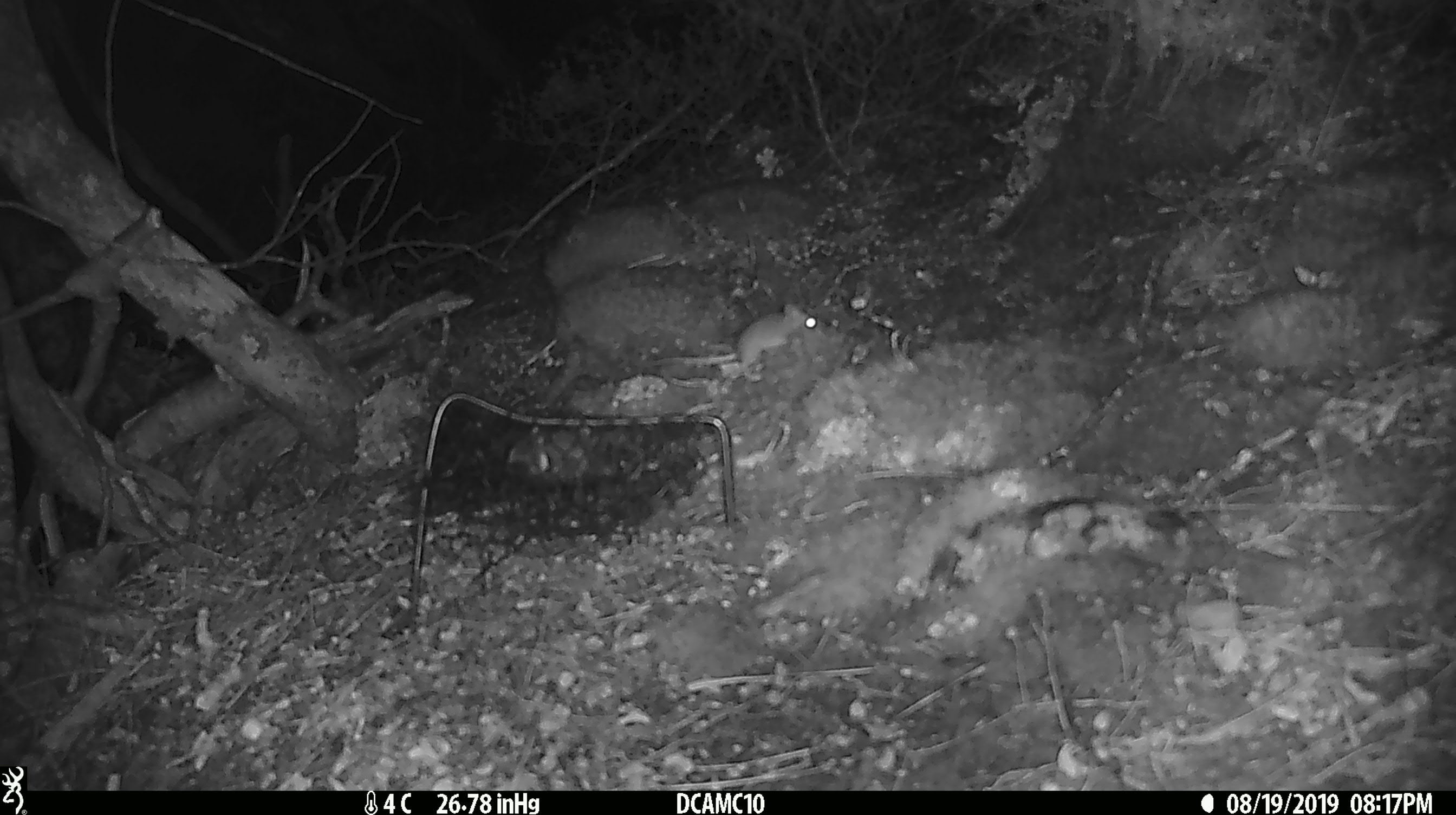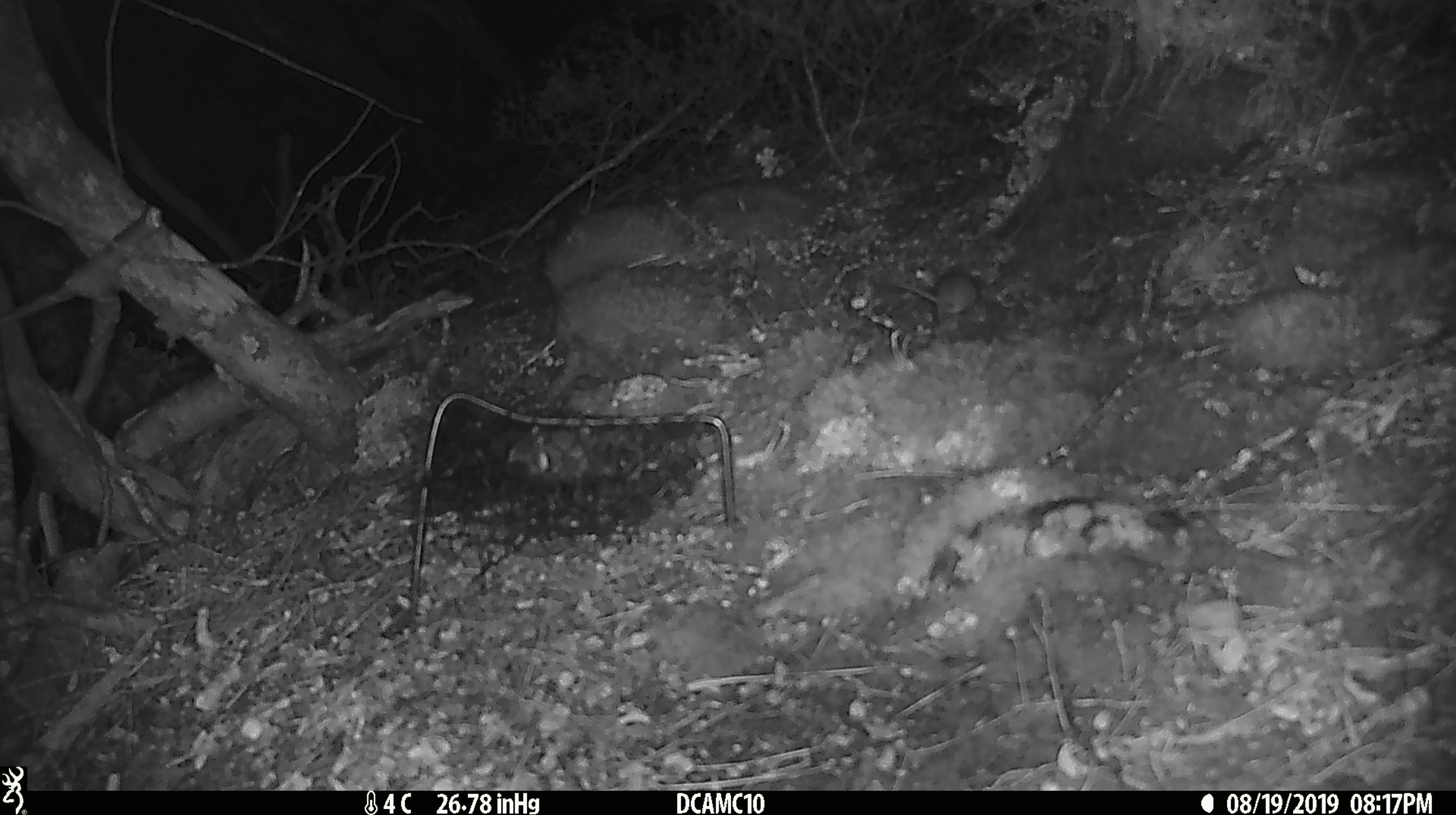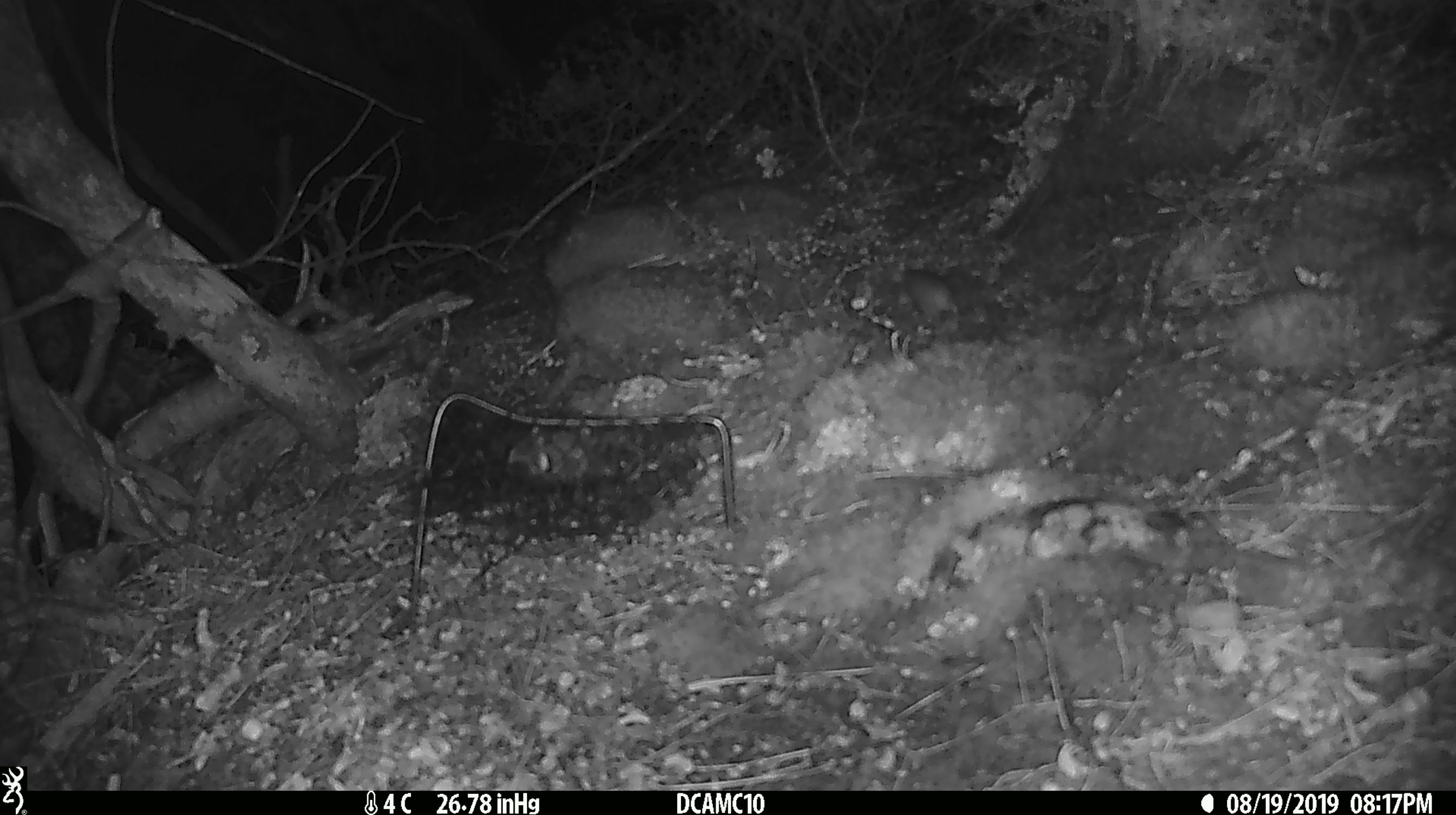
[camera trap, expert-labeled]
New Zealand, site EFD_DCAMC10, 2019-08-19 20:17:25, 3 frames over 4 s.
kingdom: Animalia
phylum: Chordata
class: Mammalia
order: Rodentia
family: Muridae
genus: Mus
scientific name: Mus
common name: mouse